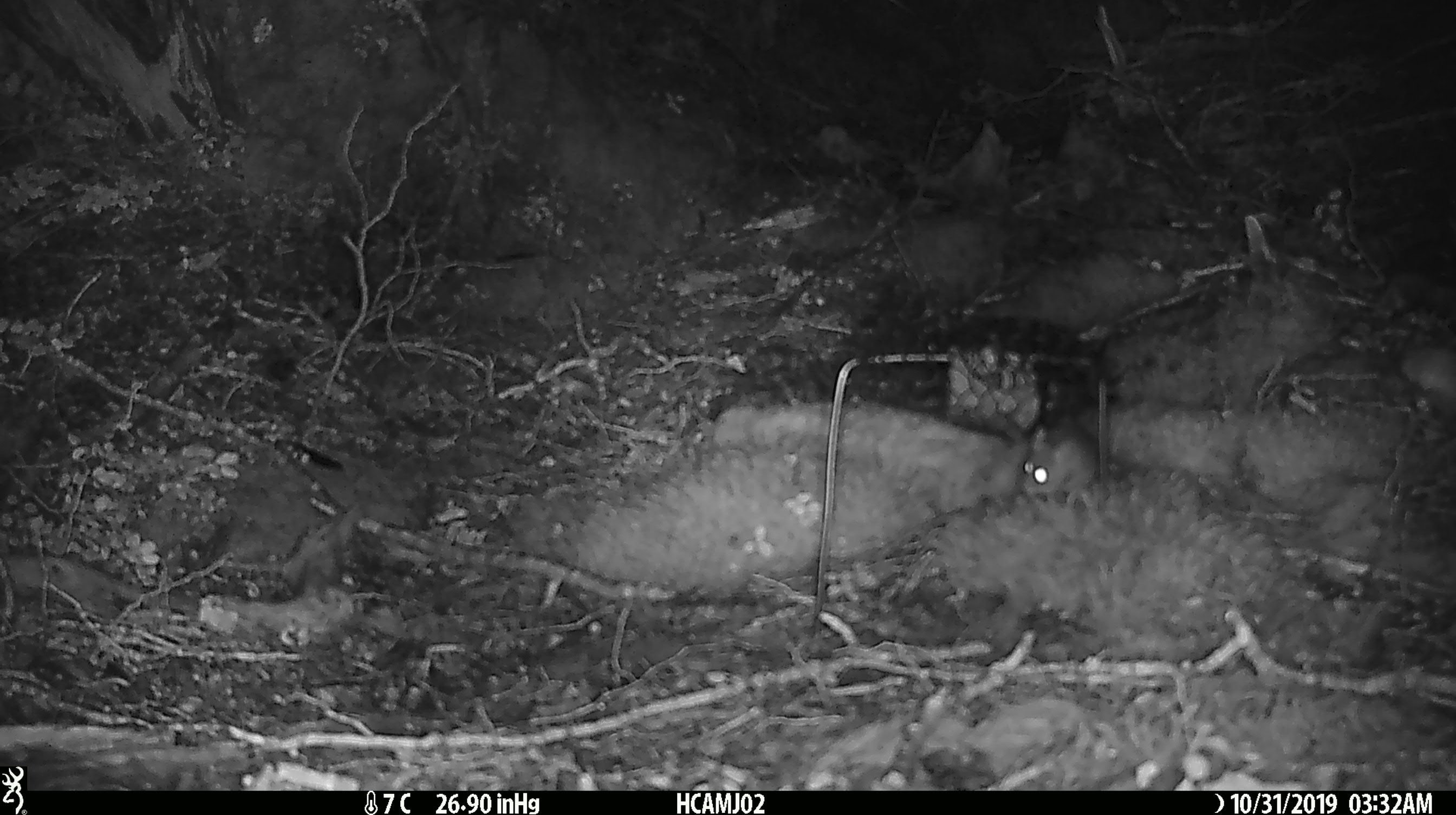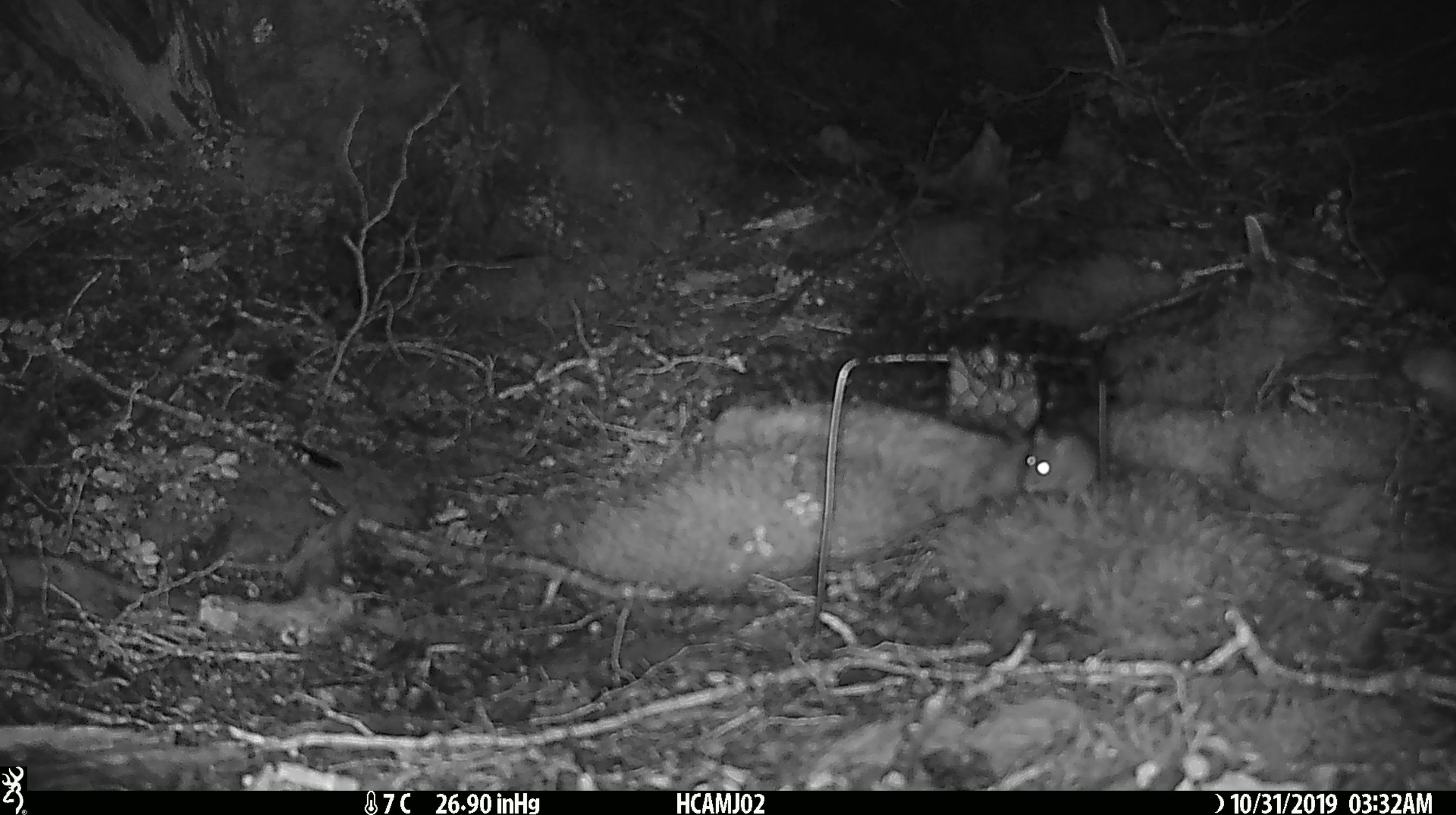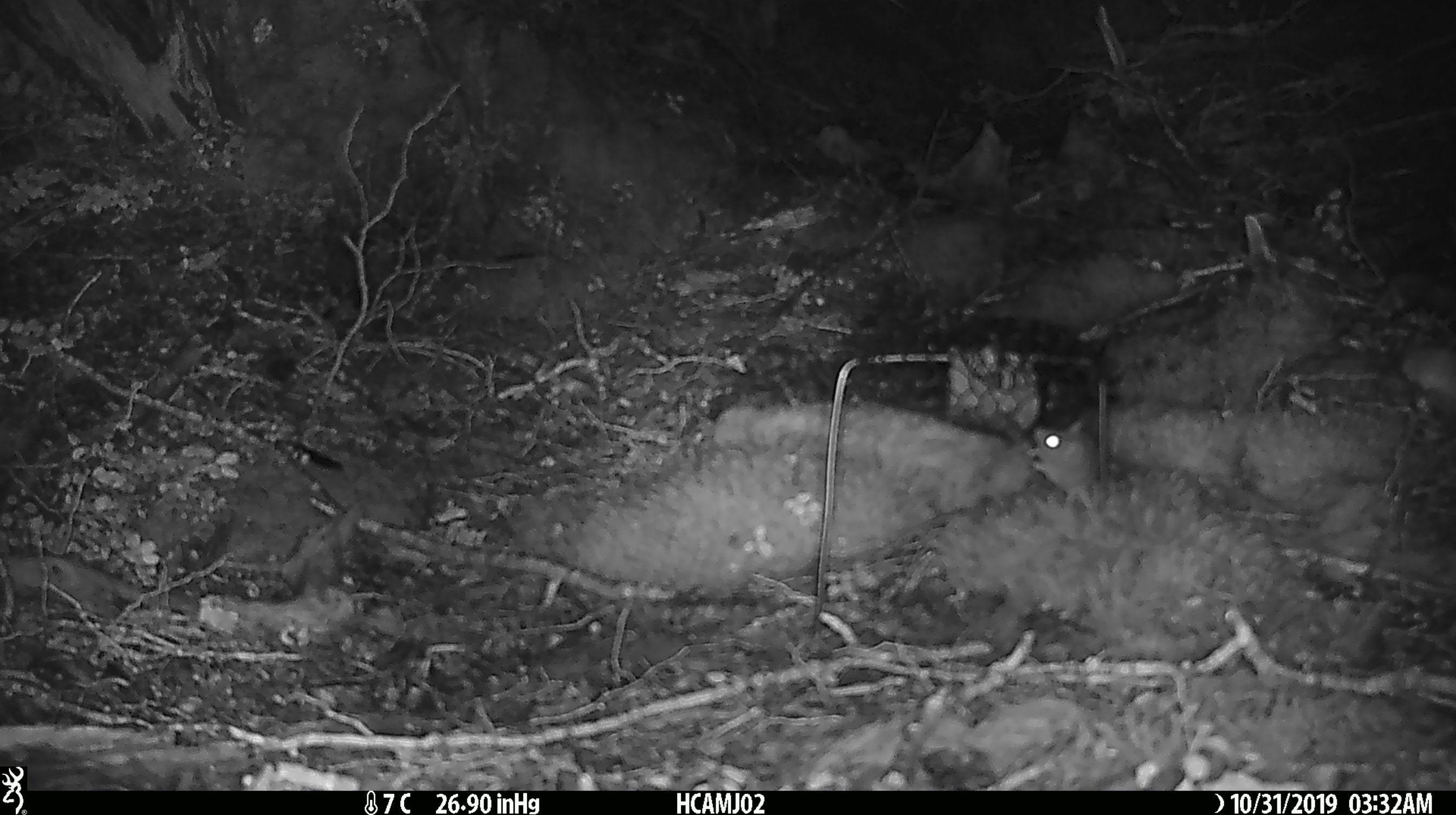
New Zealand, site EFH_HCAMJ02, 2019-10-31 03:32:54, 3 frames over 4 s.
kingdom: Animalia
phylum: Chordata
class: Mammalia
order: Rodentia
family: Muridae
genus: Mus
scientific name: Mus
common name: mouse